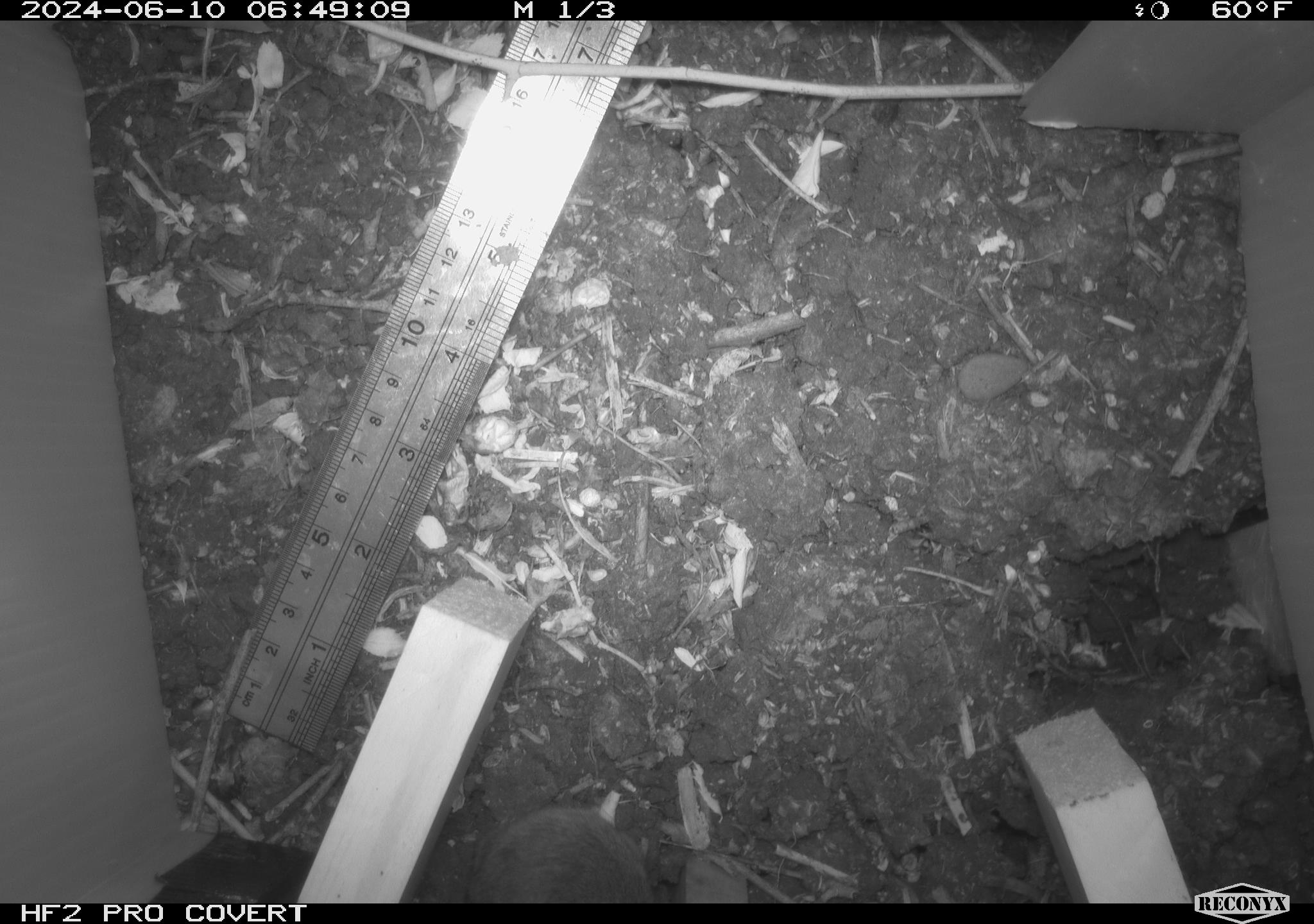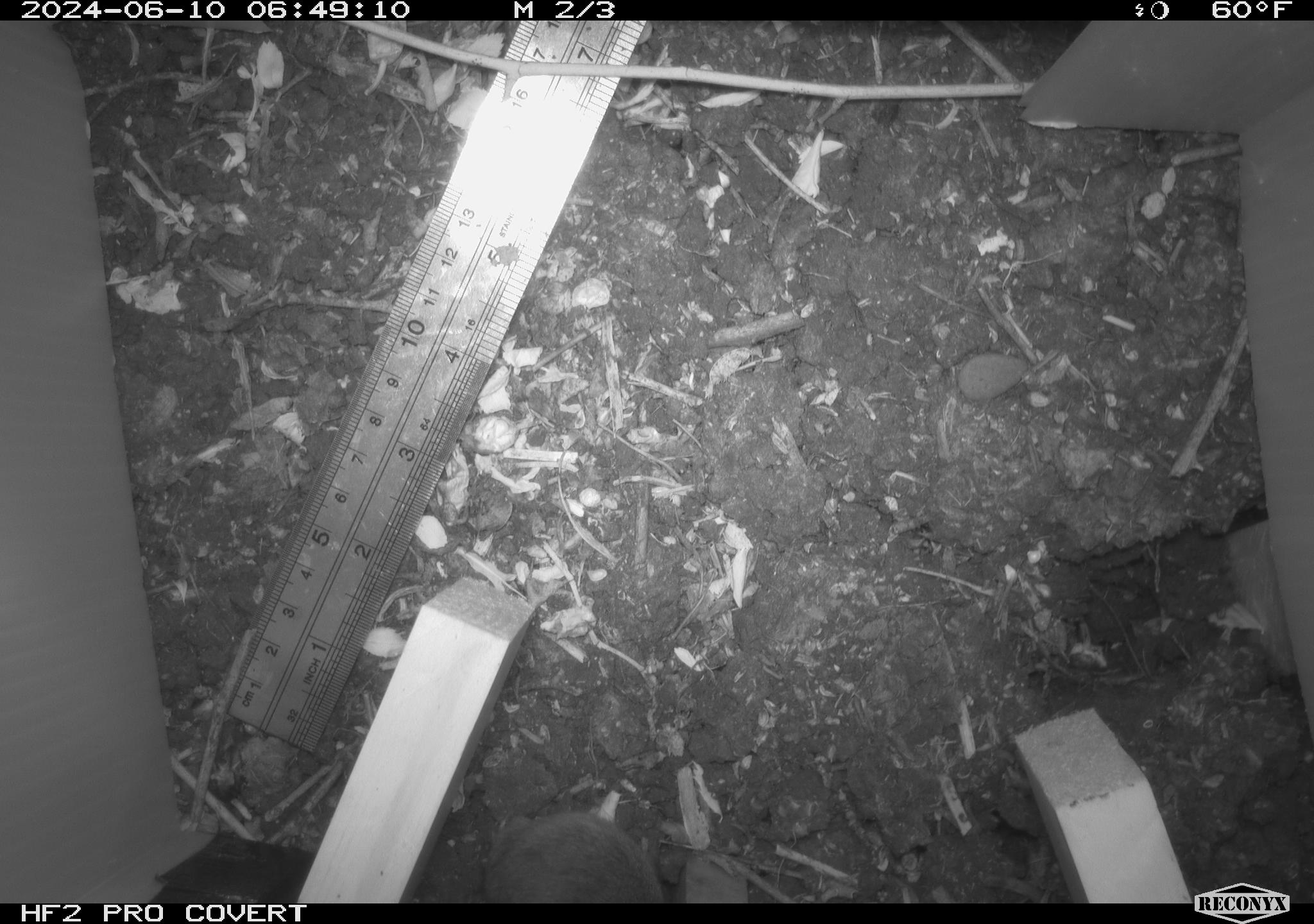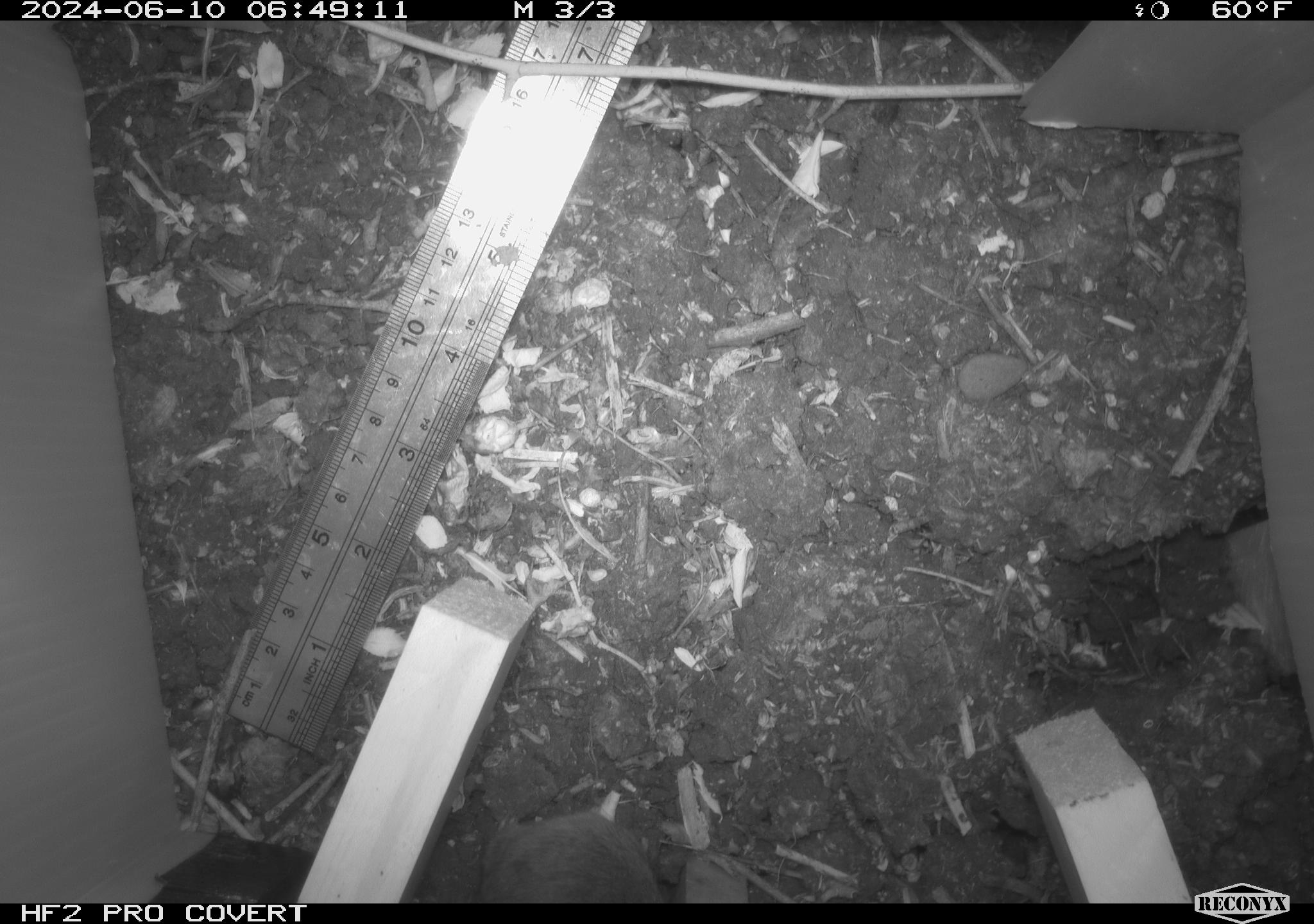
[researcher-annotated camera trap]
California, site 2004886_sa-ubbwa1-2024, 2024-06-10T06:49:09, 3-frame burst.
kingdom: Animalia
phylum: Chordata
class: Mammalia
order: Rodentia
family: Cricetidae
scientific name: Arvicolinae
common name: voles, lemmings, and muskrats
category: arvicolinae subfamily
Arvicolinae subfamily (voles, lemmings, and muskrats) (Arvicolinae).